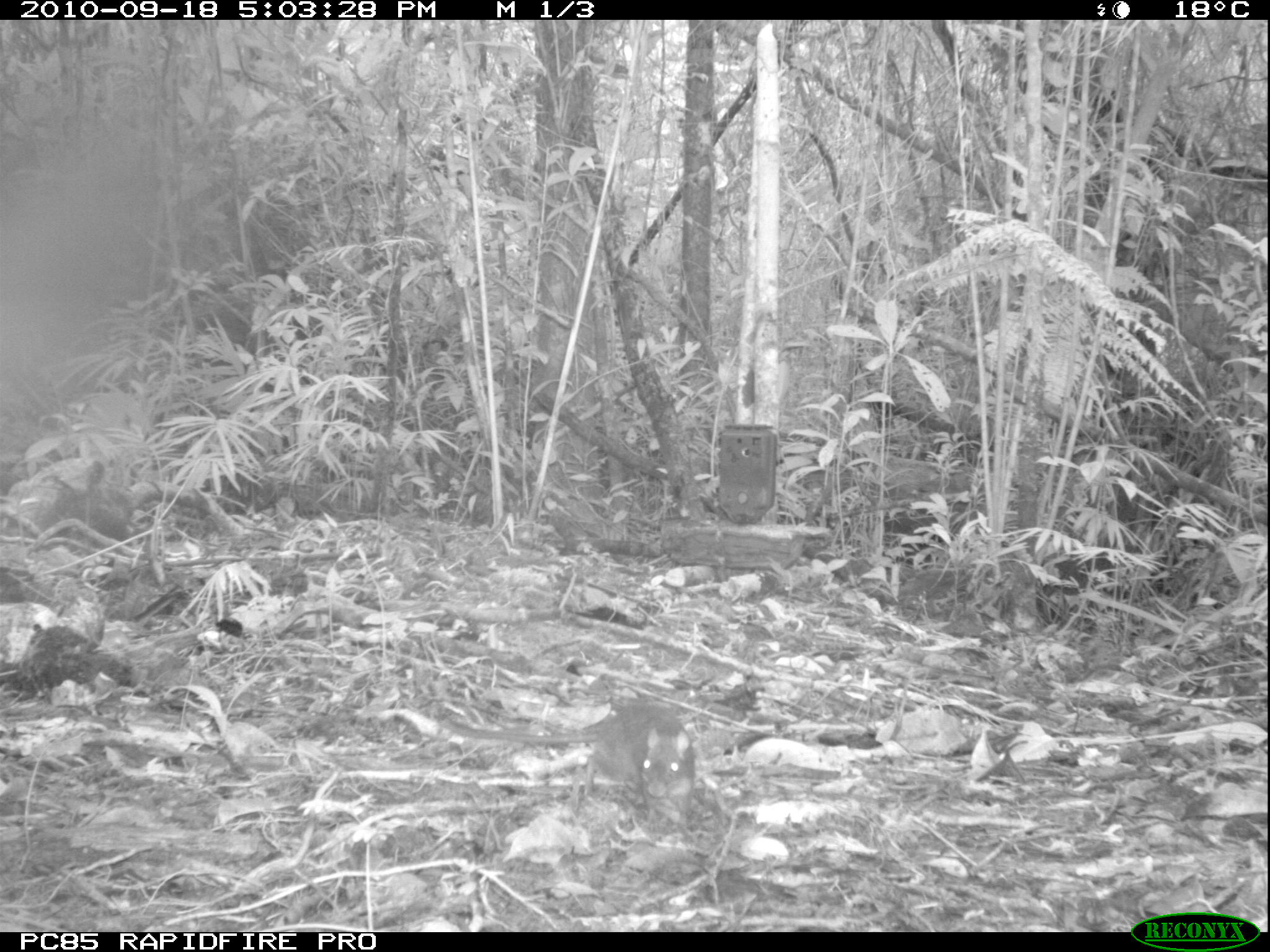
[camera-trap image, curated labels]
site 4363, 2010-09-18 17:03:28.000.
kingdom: Animalia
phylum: Chordata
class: Mammalia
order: Rodentia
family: Muridae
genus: Rattus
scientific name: Rattus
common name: rodent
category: unknown rat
Unknown rat (rodent) (Rattus), count 1.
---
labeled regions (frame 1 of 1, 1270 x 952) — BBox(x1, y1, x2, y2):
unknown rat: BBox(437, 699, 696, 827)